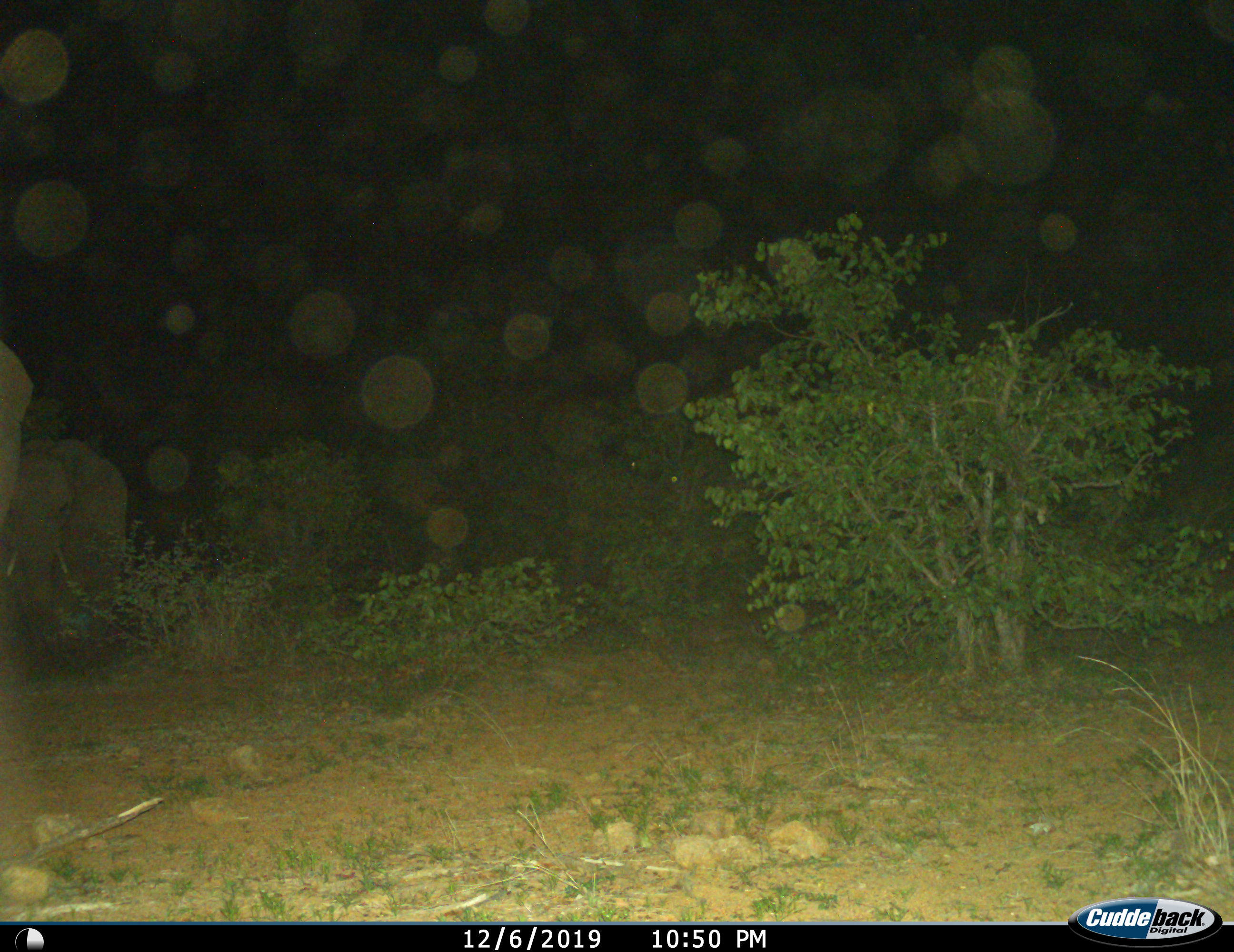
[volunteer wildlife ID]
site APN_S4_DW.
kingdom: Animalia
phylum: Chordata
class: Mammalia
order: Proboscidea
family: Elephantidae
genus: Loxodonta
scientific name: Loxodonta africana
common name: african bush elephant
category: elephant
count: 2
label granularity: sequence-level